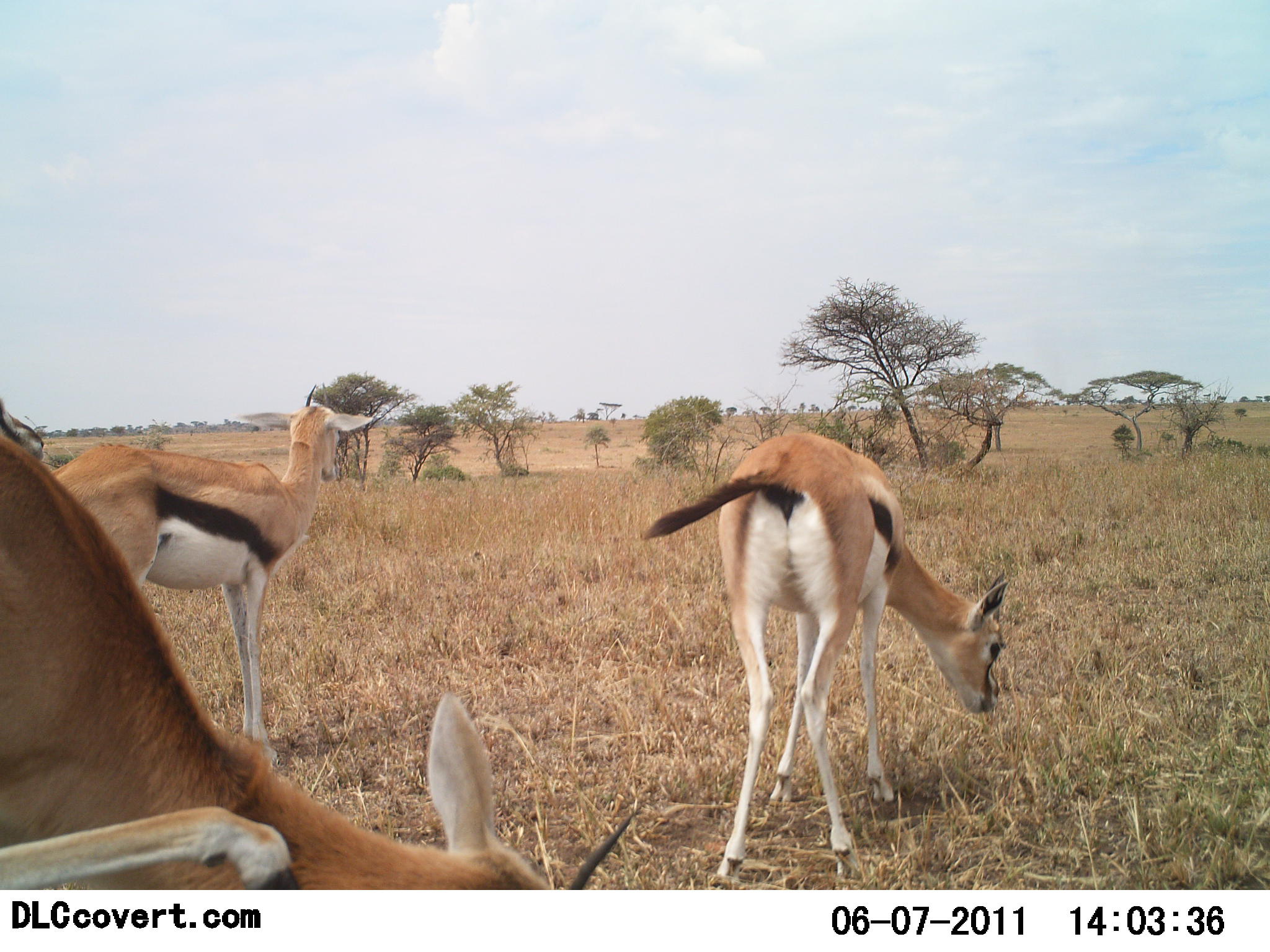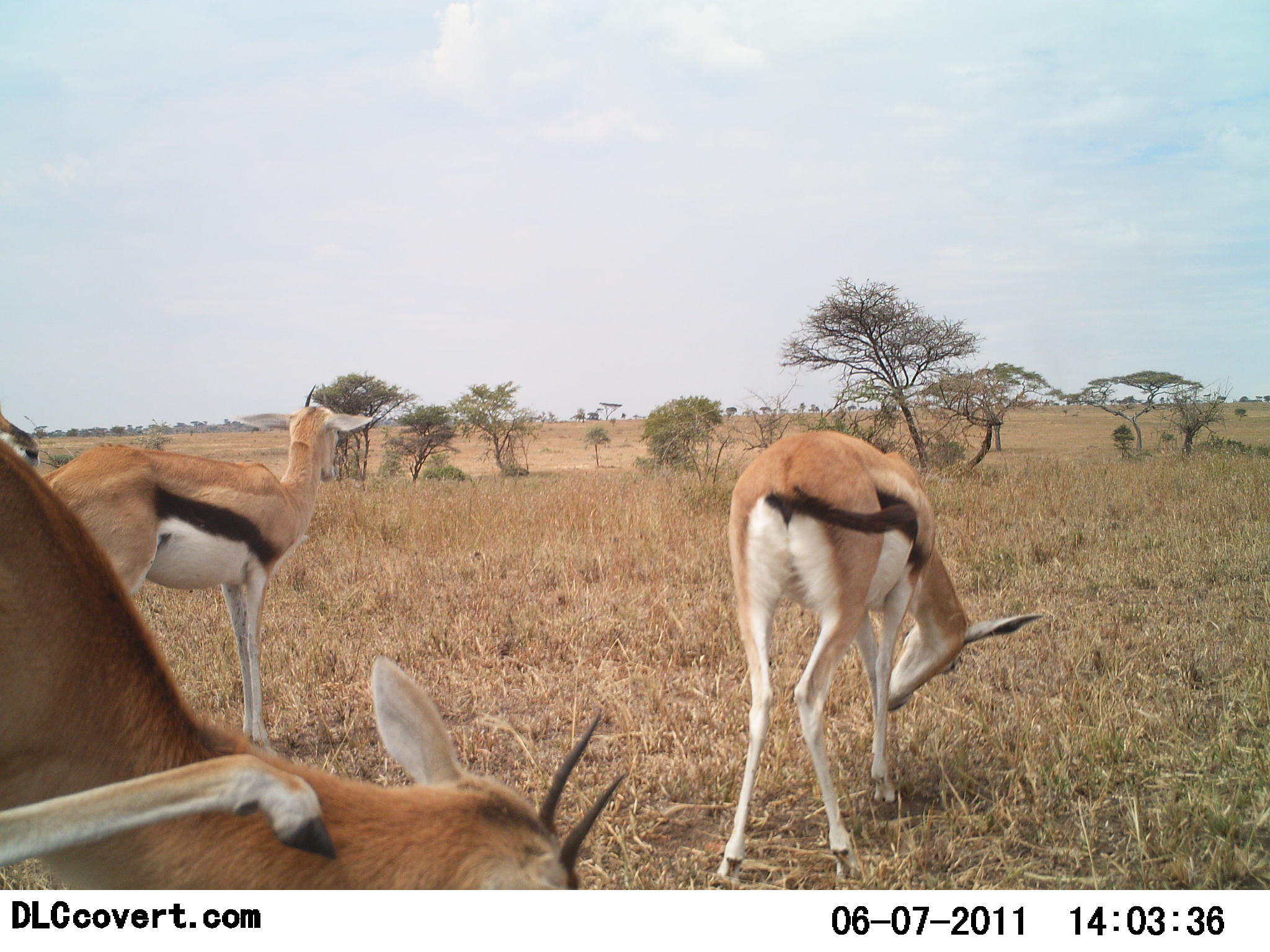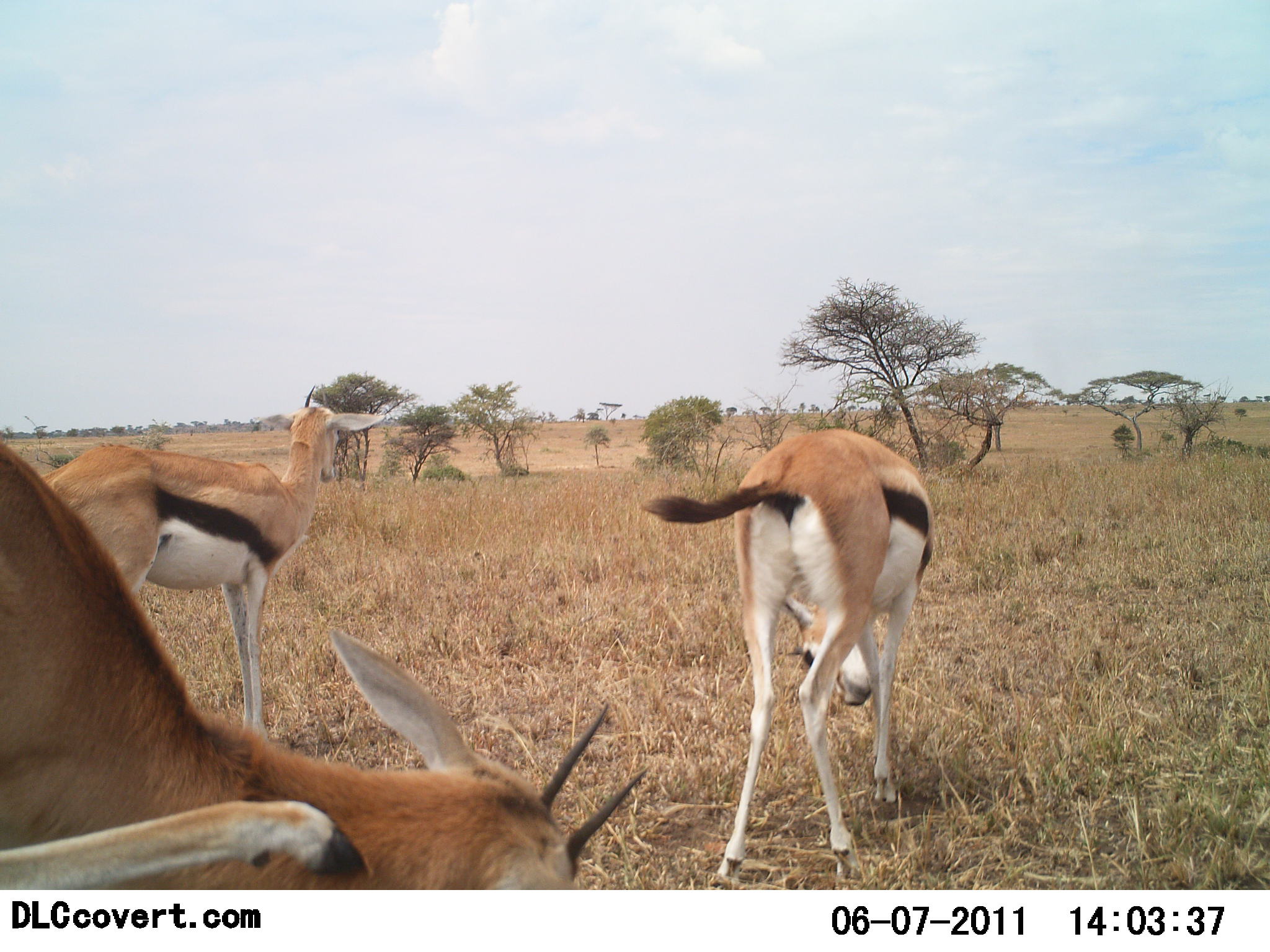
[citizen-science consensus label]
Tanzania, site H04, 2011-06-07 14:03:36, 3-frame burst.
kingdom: Animalia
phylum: Chordata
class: Mammalia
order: Artiodactyla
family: Bovidae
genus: Eudorcas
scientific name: Eudorcas thomsonii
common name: thomson's gazelle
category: gazellethomsons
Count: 3.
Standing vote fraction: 64%.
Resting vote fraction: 9%.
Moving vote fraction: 9%.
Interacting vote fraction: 0%.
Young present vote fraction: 0%.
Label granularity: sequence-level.